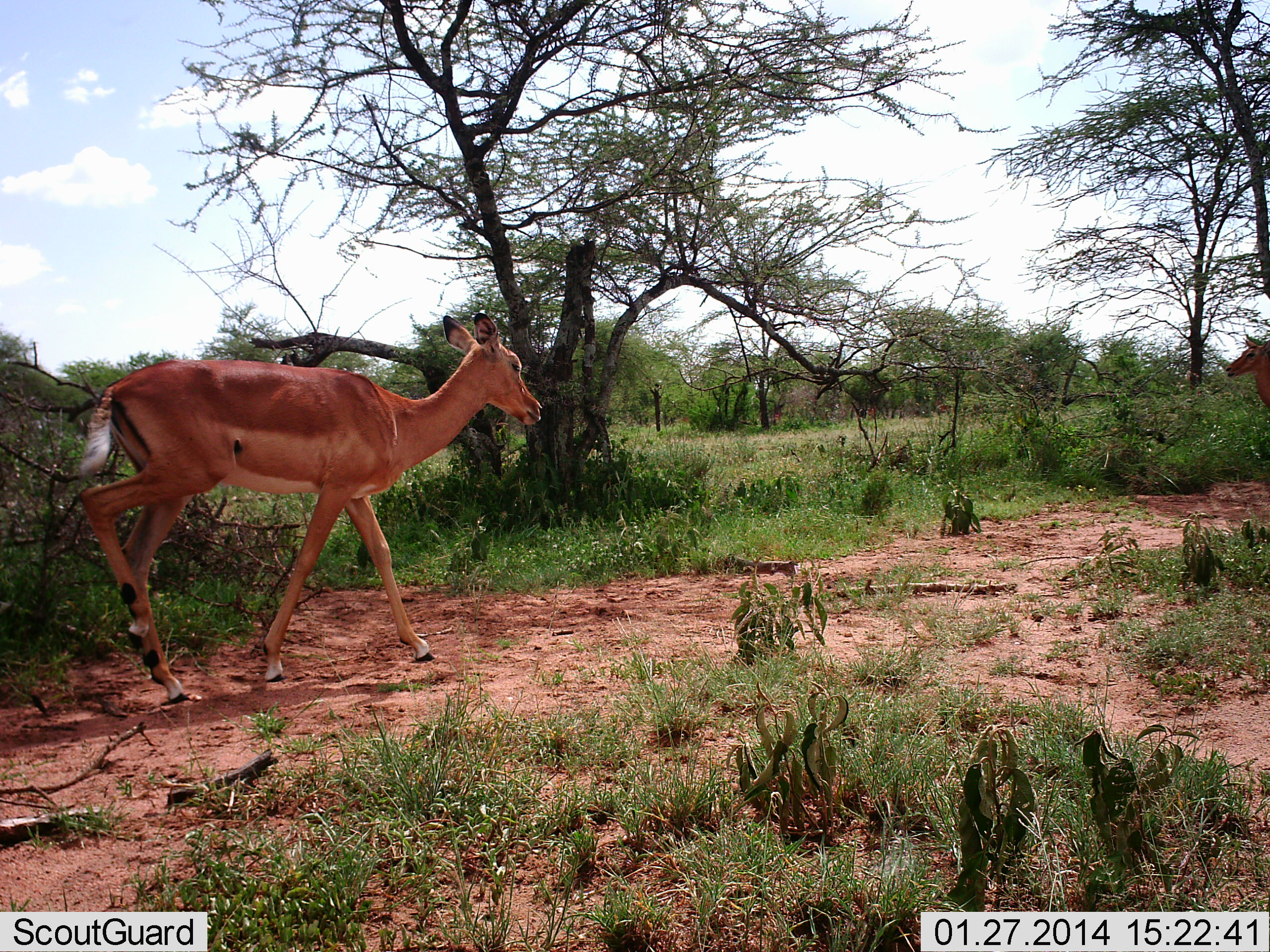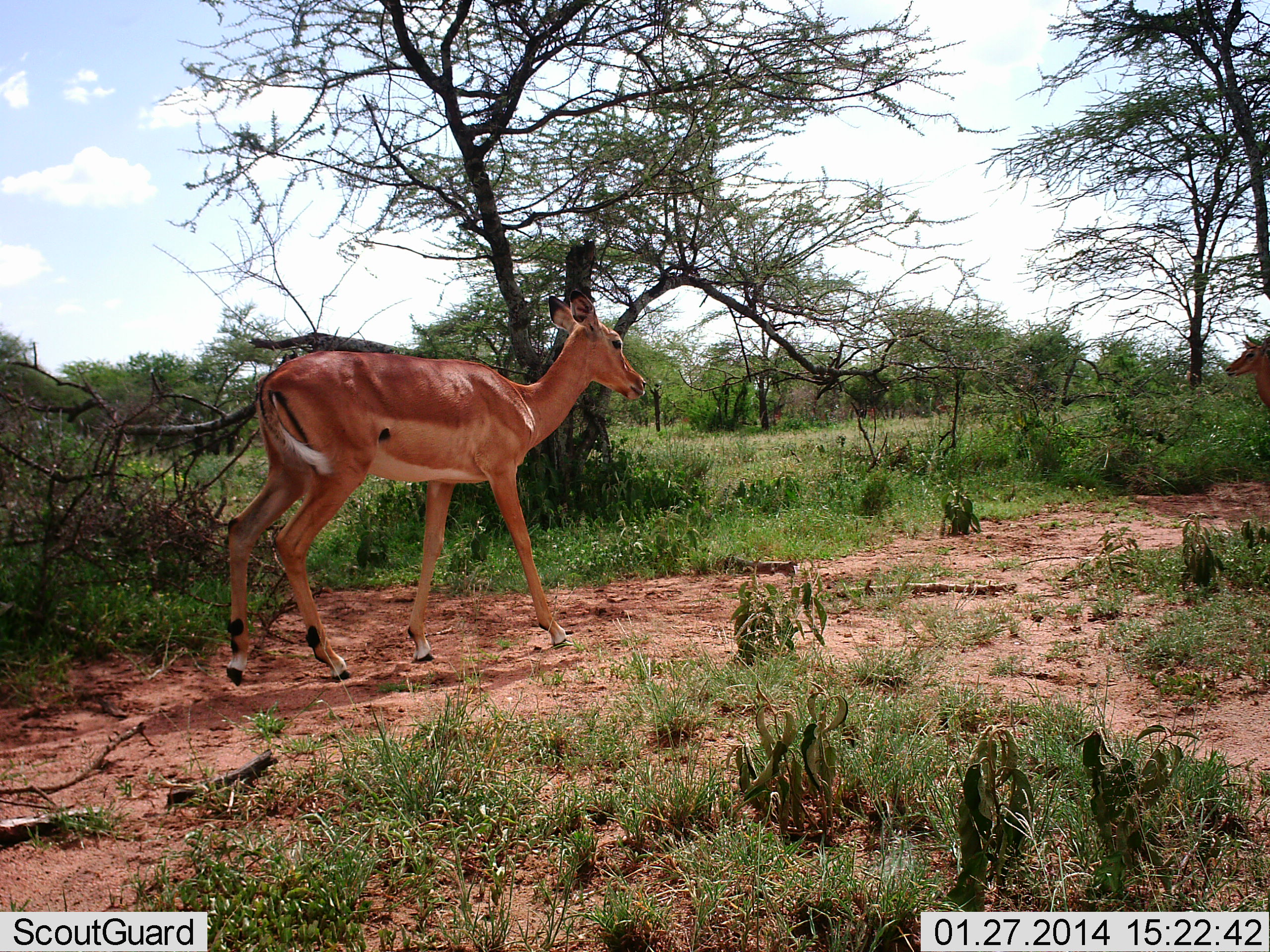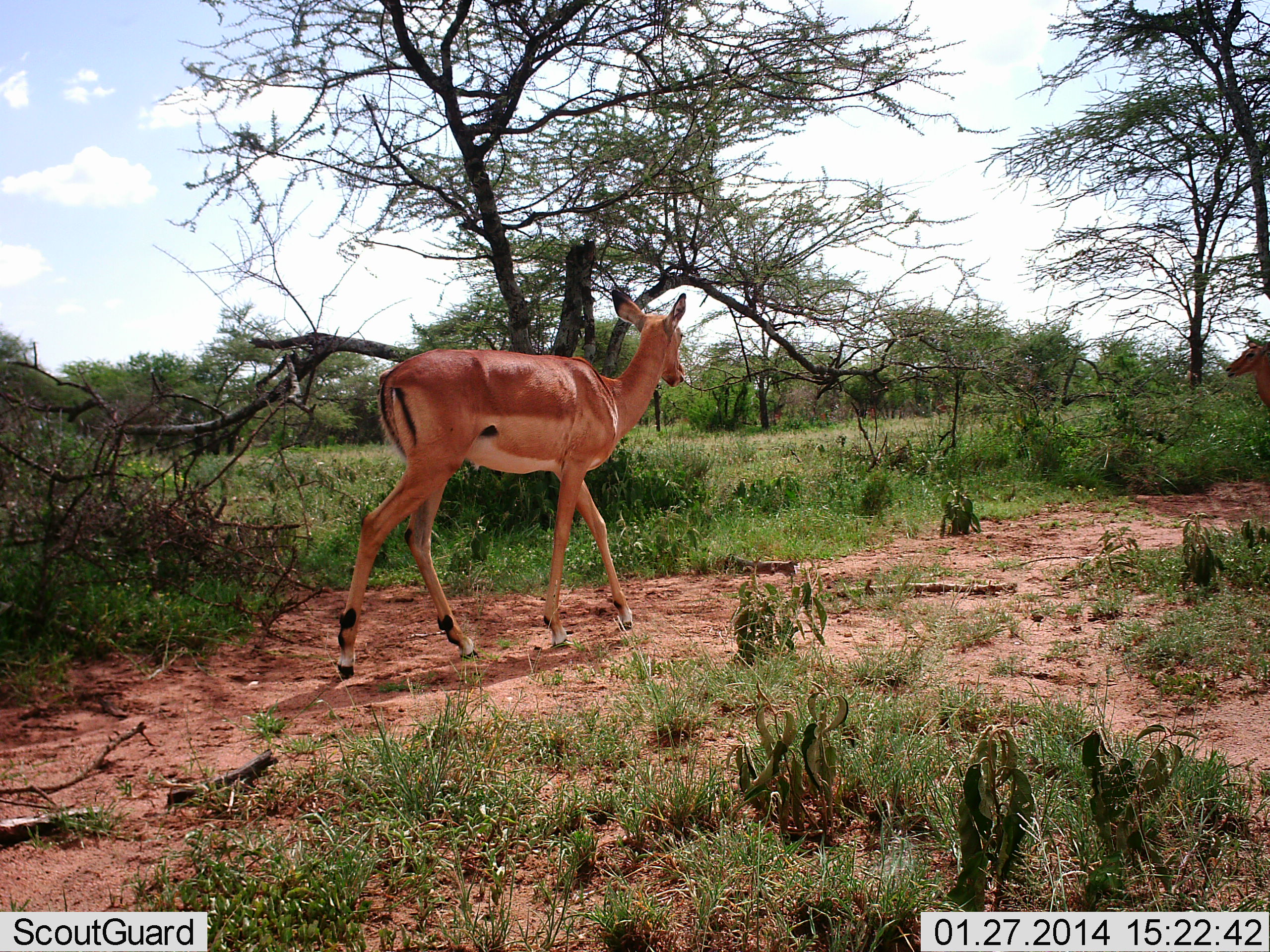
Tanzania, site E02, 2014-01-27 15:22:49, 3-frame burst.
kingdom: Animalia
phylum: Chordata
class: Mammalia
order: Artiodactyla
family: Bovidae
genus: Aepyceros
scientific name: Aepyceros melampus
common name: impala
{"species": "impala (Aepyceros melampus)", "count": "1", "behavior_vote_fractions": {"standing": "10%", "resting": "0%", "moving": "100%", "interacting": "0%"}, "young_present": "10%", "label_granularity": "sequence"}